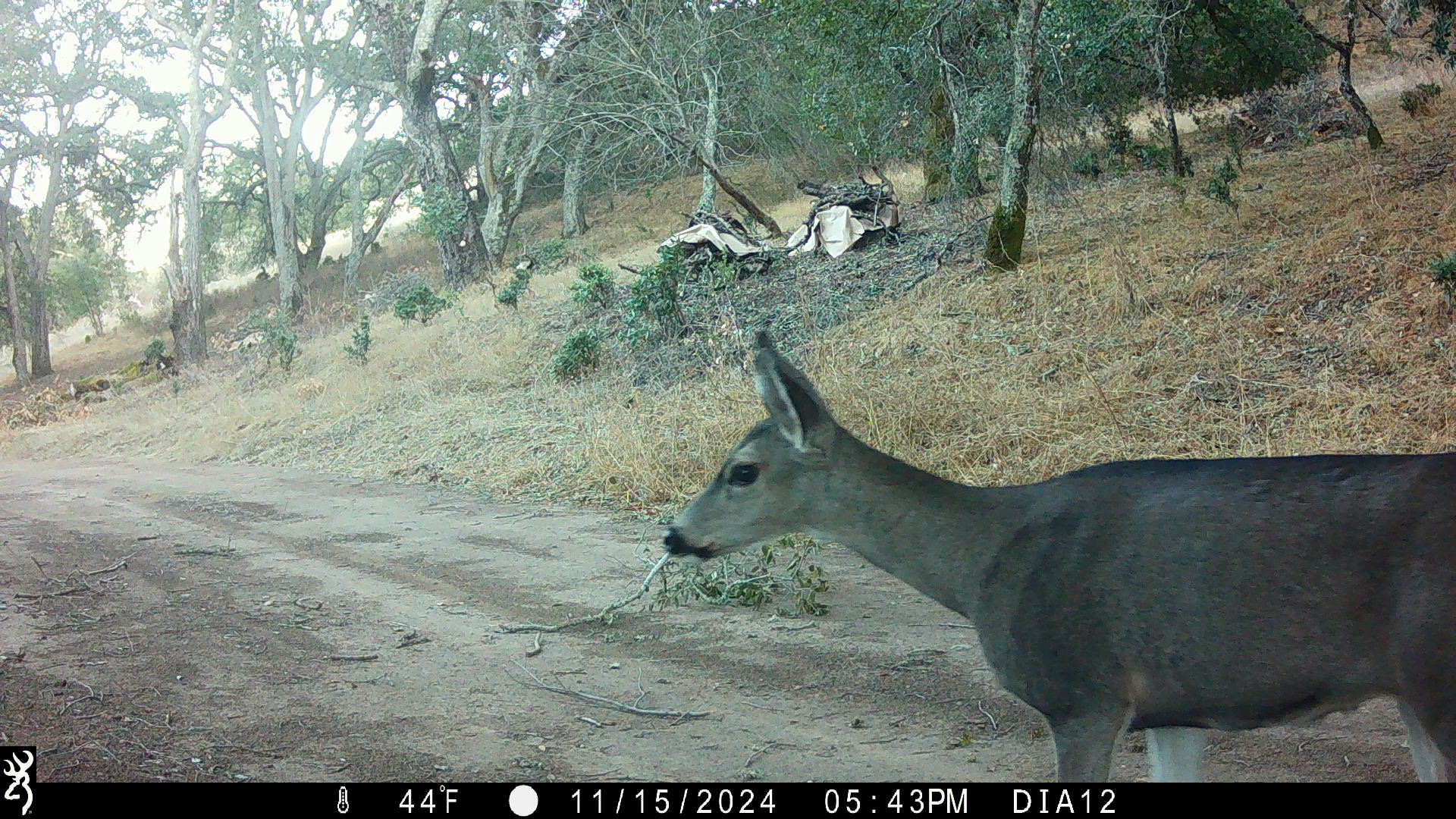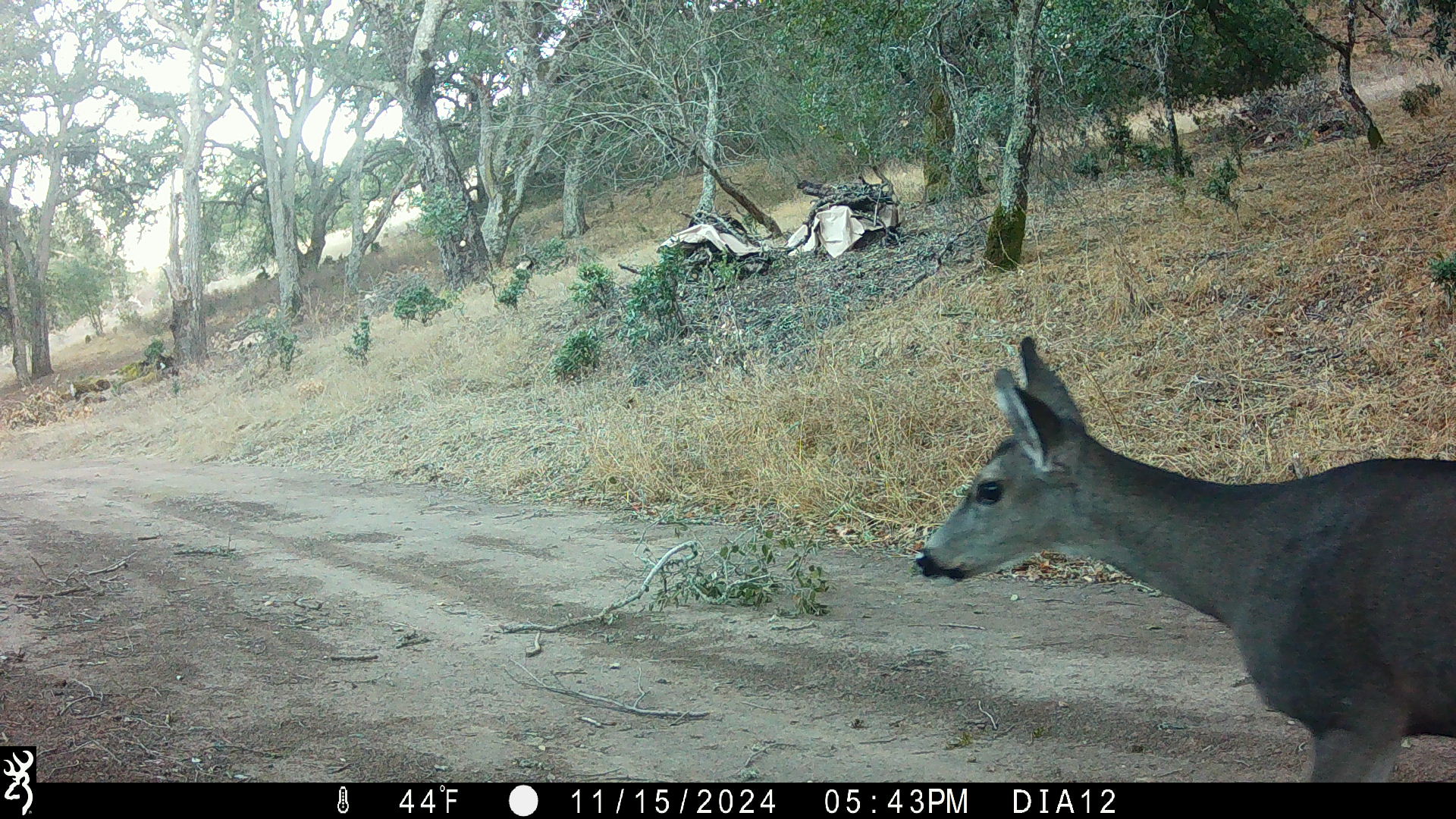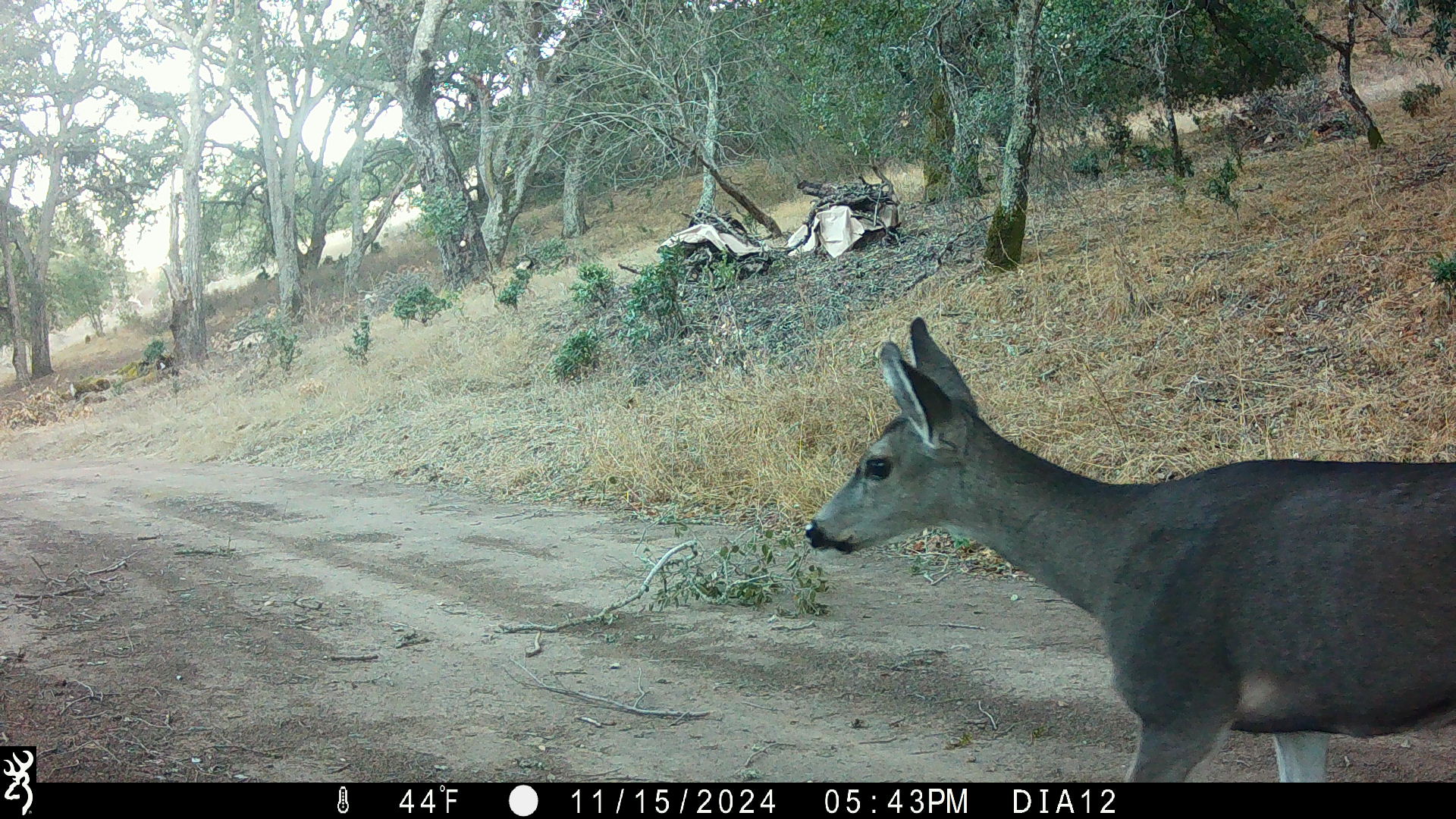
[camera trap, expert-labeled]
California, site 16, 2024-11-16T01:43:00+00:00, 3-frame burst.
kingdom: Animalia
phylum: Chordata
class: Mammalia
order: Artiodactyla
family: Cervidae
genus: Odocoileus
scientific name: Odocoileus hemionus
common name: mule deer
Mule deer (Odocoileus hemionus).